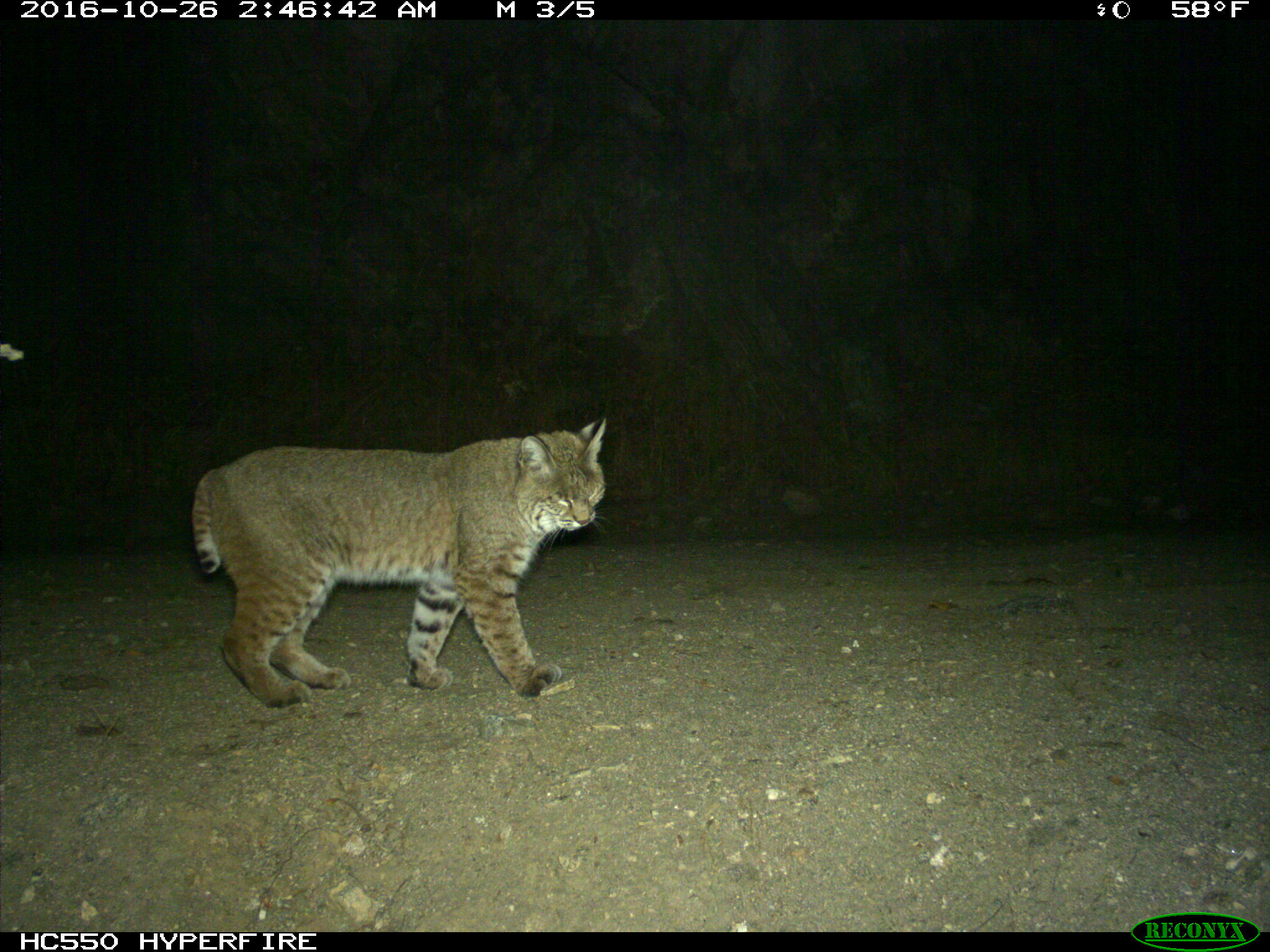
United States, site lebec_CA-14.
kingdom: Animalia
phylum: Chordata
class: Mammalia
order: Carnivora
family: Felidae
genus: Lynx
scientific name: Lynx rufus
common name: bobcat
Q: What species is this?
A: Lynx rufus (bobcat).